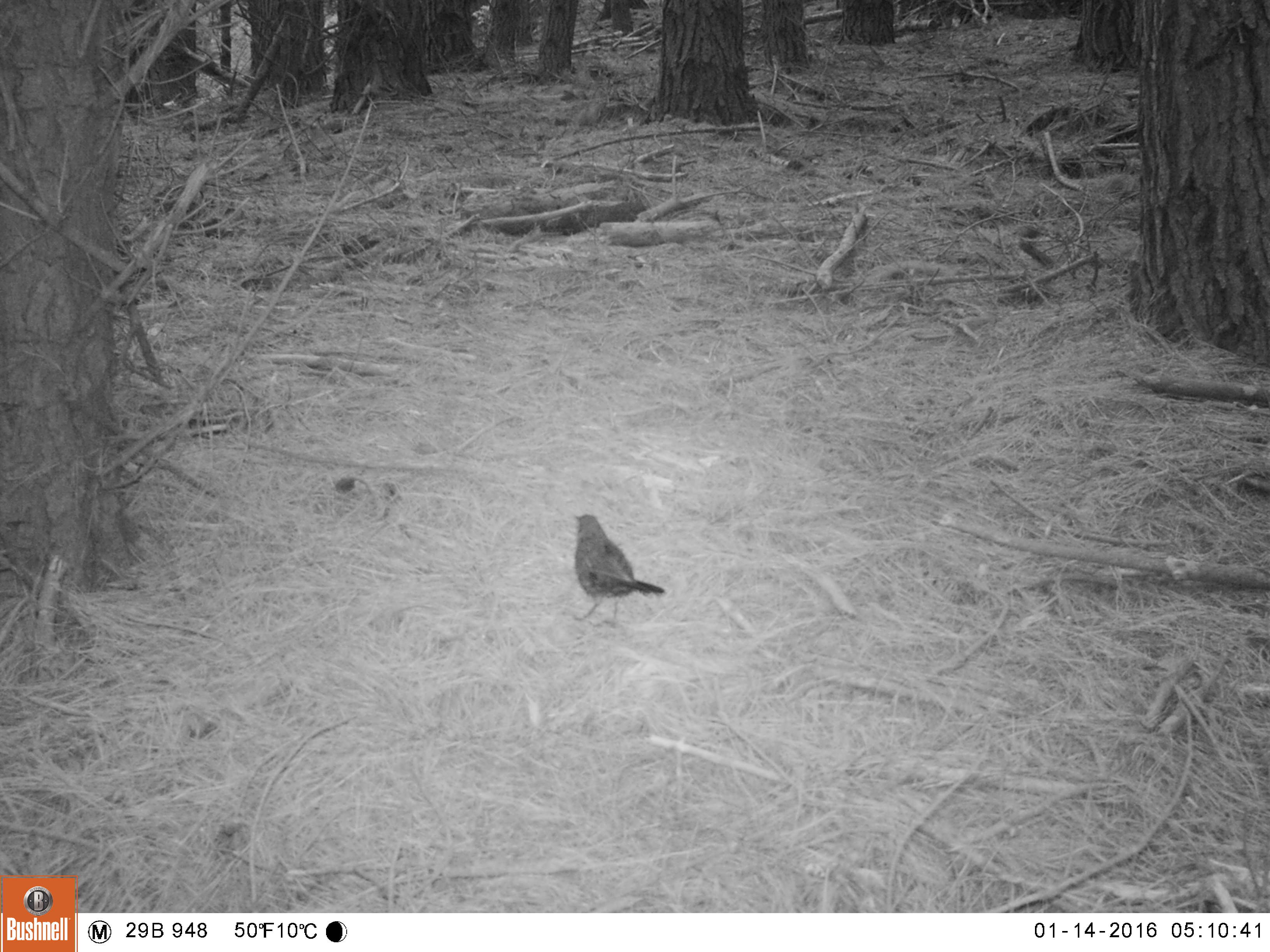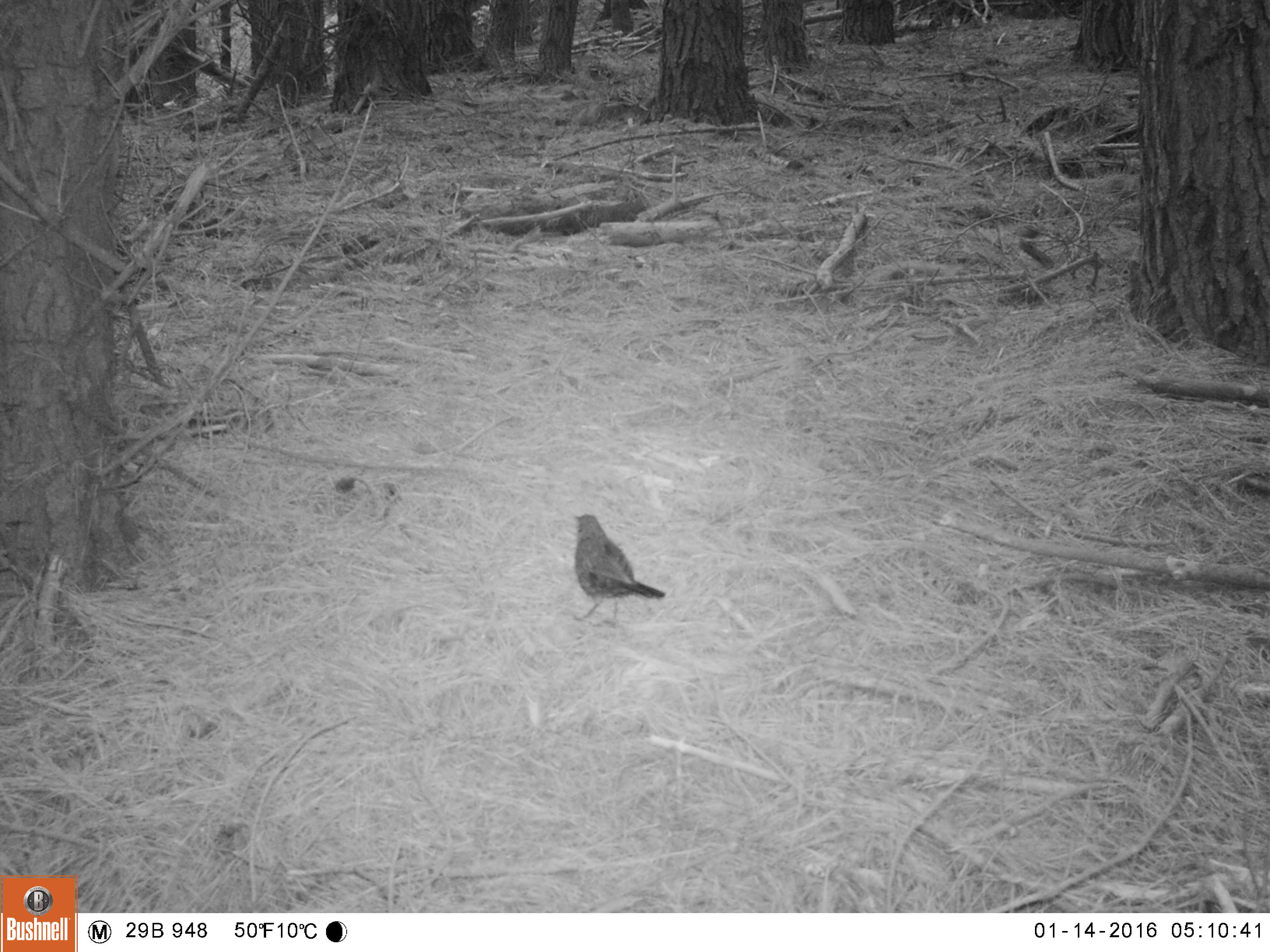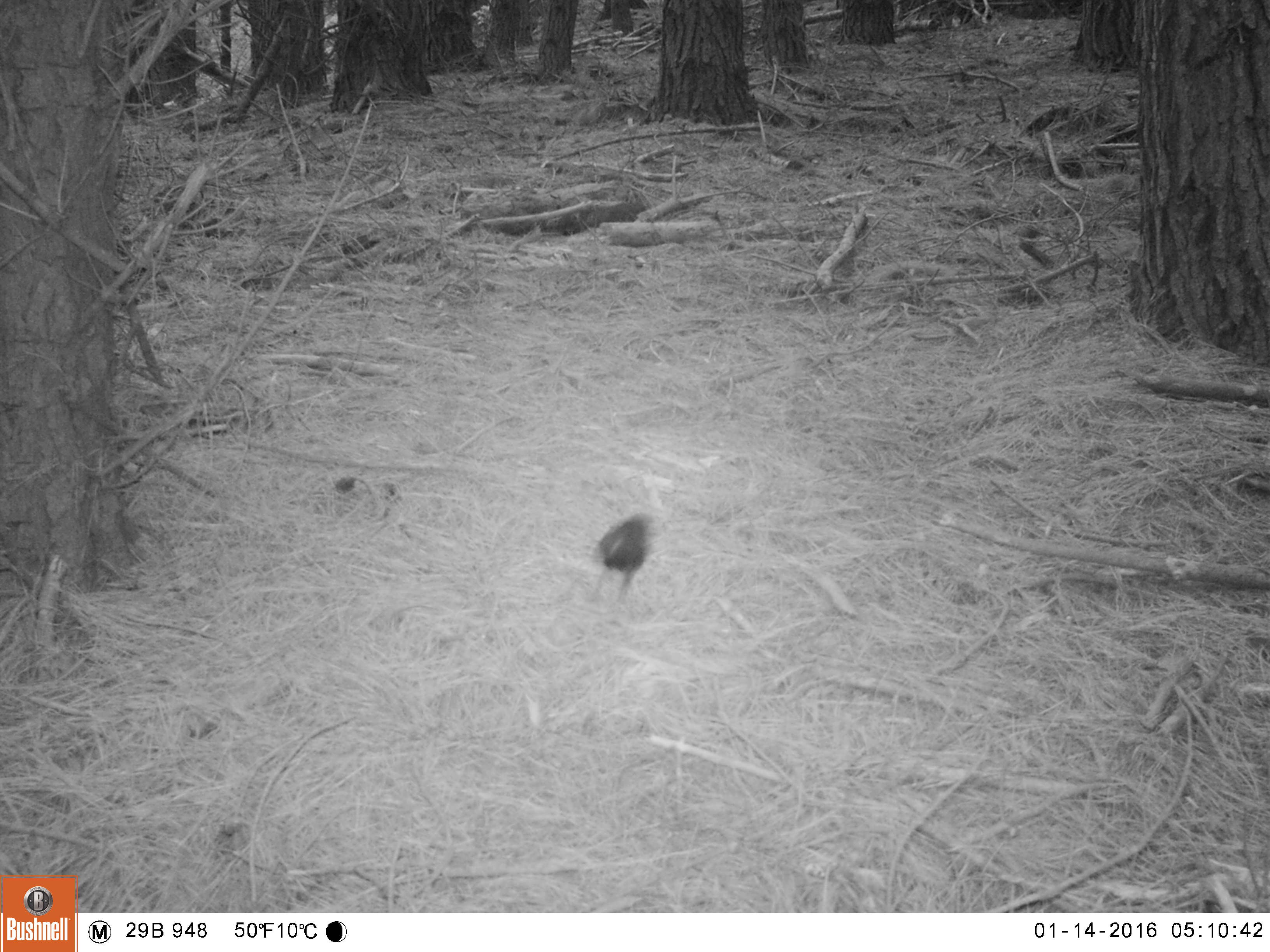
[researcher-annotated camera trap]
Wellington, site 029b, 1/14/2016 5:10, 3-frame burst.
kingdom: Animalia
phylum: Chordata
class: Aves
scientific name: Aves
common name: bird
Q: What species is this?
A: Bird (Aves).